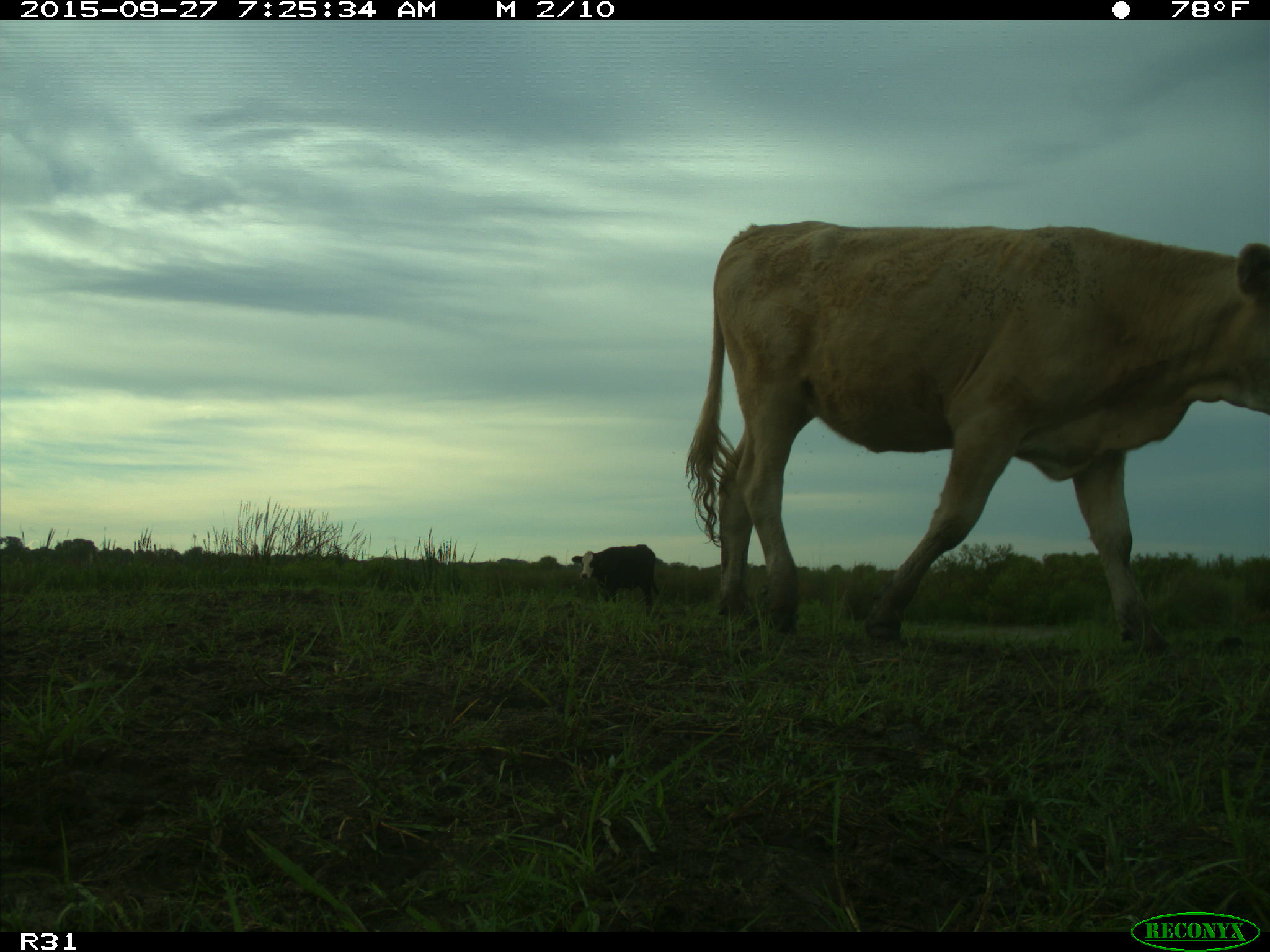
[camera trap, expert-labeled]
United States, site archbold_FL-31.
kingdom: Animalia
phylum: Chordata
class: Mammalia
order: Artiodactyla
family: Bovidae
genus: Bos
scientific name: Bos taurus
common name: domestic cow